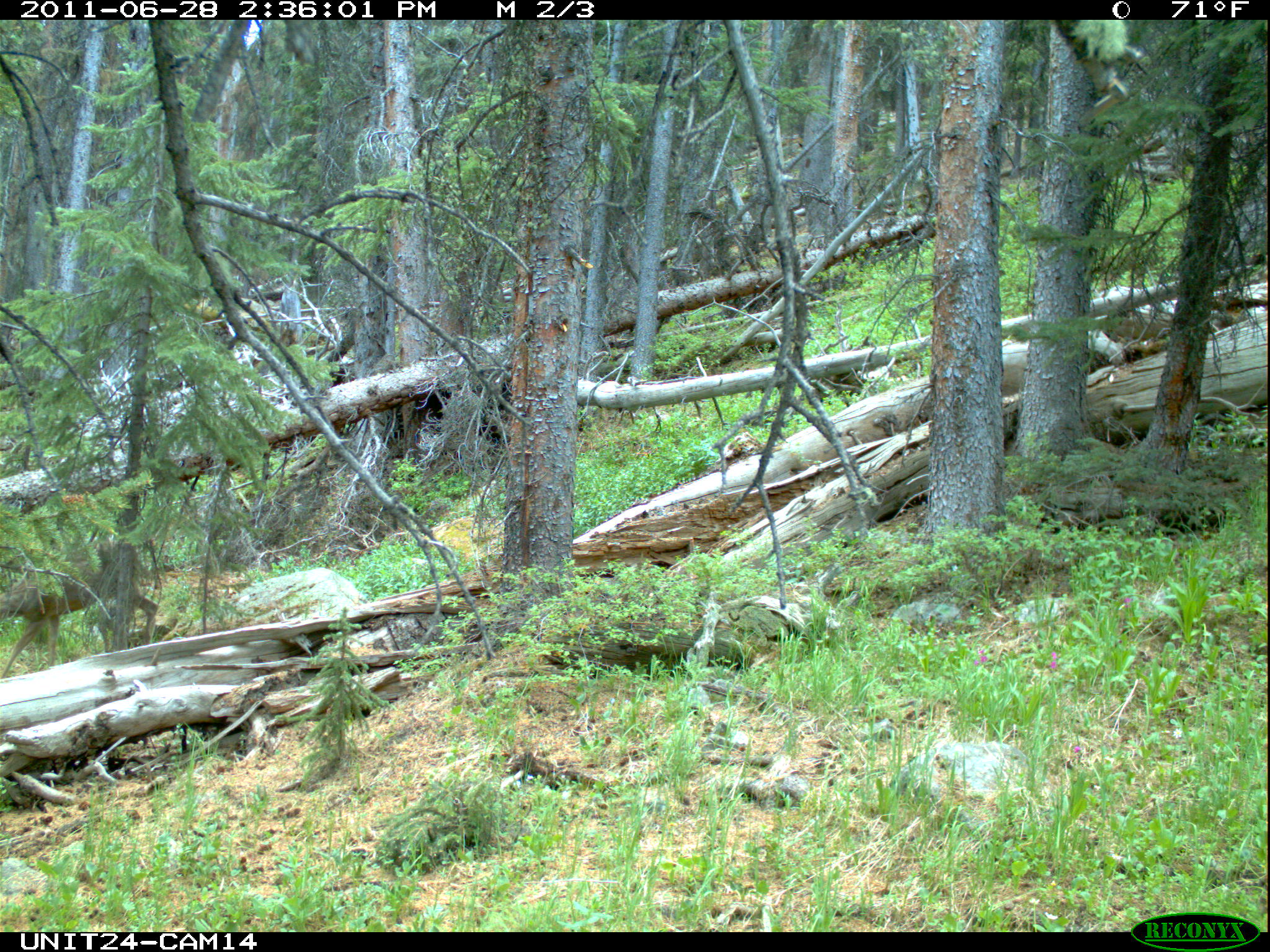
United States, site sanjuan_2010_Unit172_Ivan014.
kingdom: Animalia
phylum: Chordata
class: Mammalia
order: Artiodactyla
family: Cervidae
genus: Odocoileus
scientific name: Odocoileus hemionus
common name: mule deer